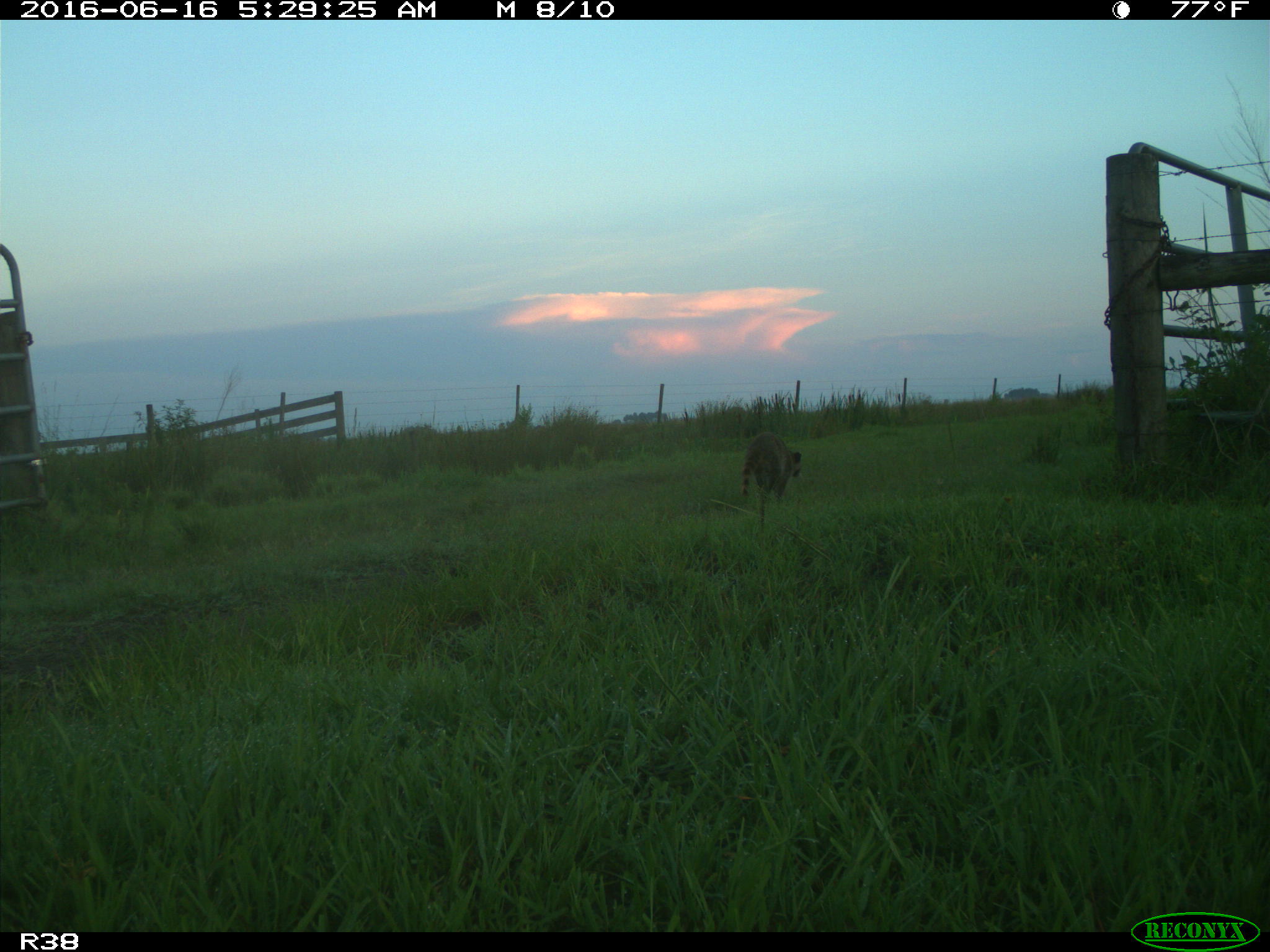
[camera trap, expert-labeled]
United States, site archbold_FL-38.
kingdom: Animalia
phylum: Chordata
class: Mammalia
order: Carnivora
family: Procyonidae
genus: Procyon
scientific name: Procyon lotor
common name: common raccoon